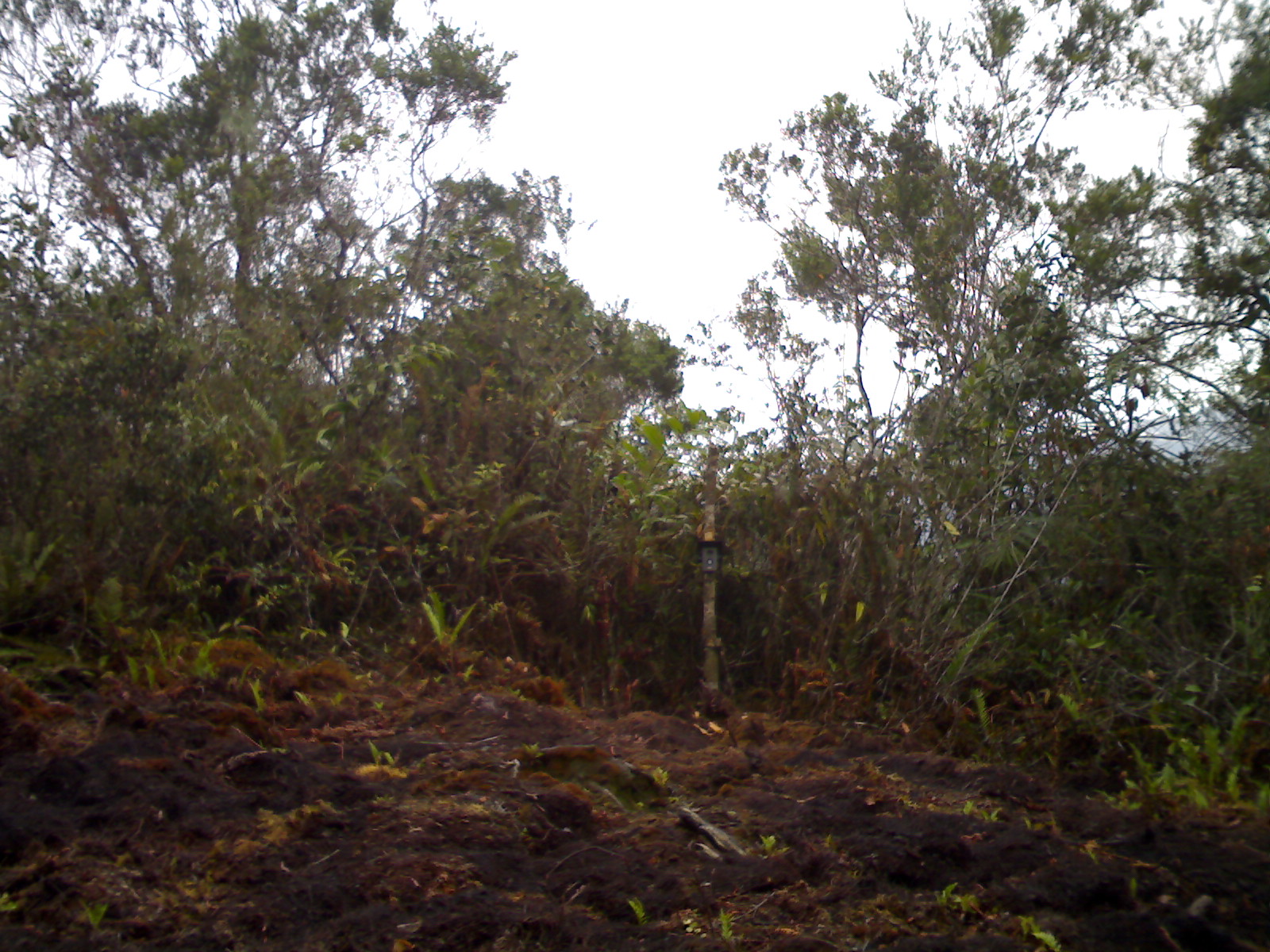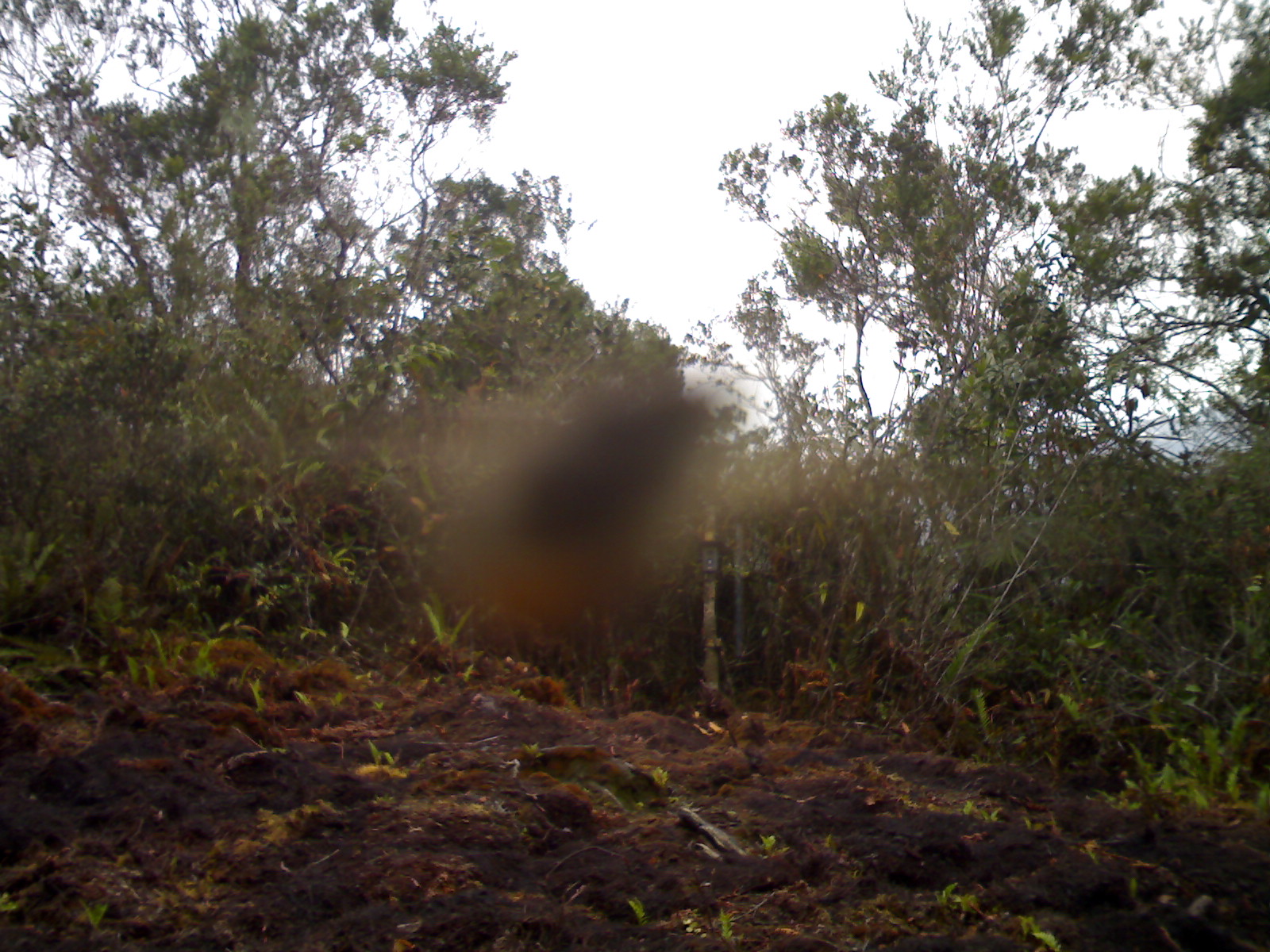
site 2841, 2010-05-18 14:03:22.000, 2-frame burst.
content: unidentified animal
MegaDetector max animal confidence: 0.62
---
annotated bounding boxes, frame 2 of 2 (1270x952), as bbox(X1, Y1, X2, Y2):
unidentifiable: bbox(437, 373, 777, 669)